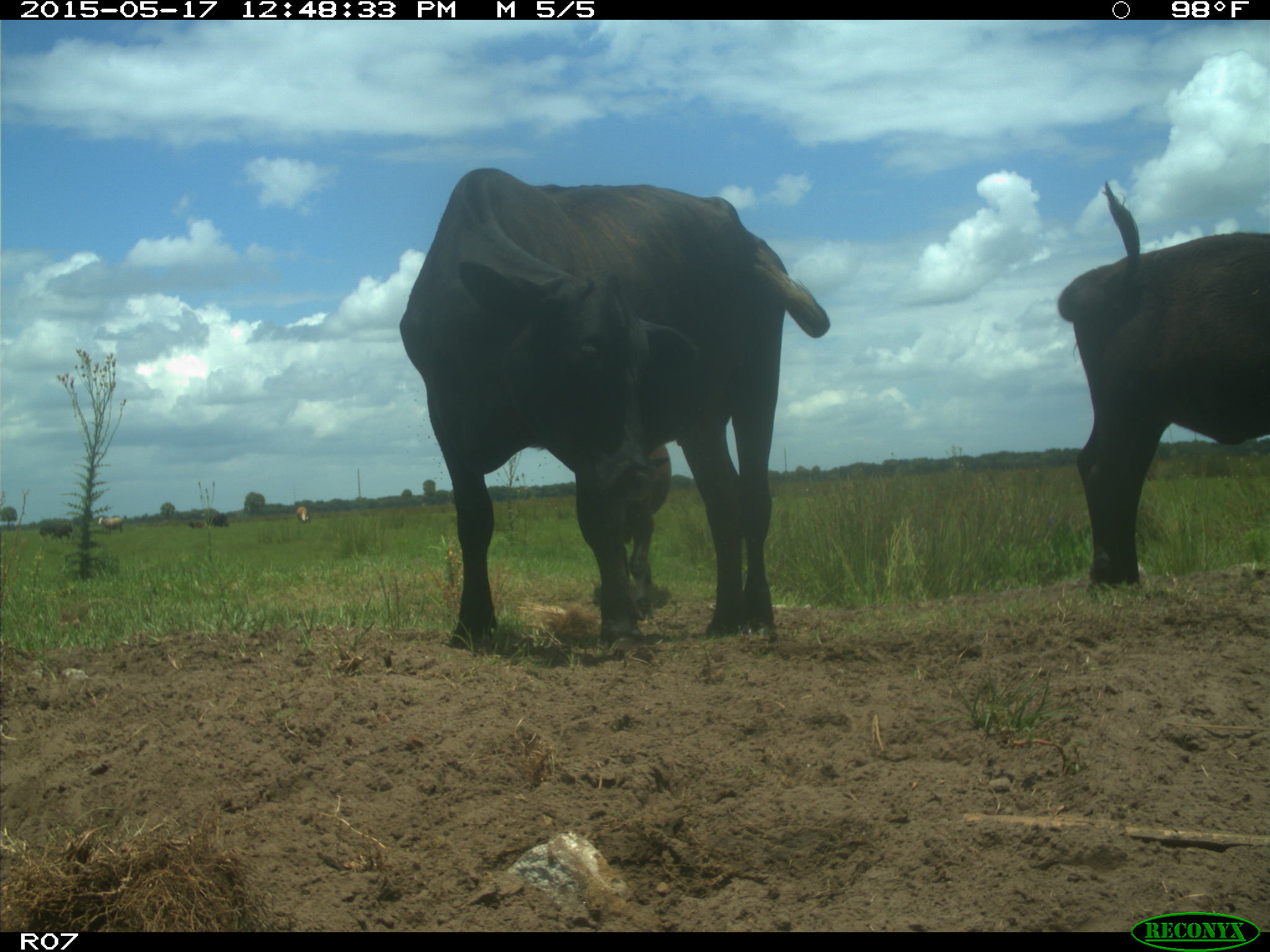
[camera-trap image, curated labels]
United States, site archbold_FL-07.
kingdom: Animalia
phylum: Chordata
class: Mammalia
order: Artiodactyla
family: Bovidae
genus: Bos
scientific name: Bos taurus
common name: domestic cow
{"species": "Bos taurus (domestic cow)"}